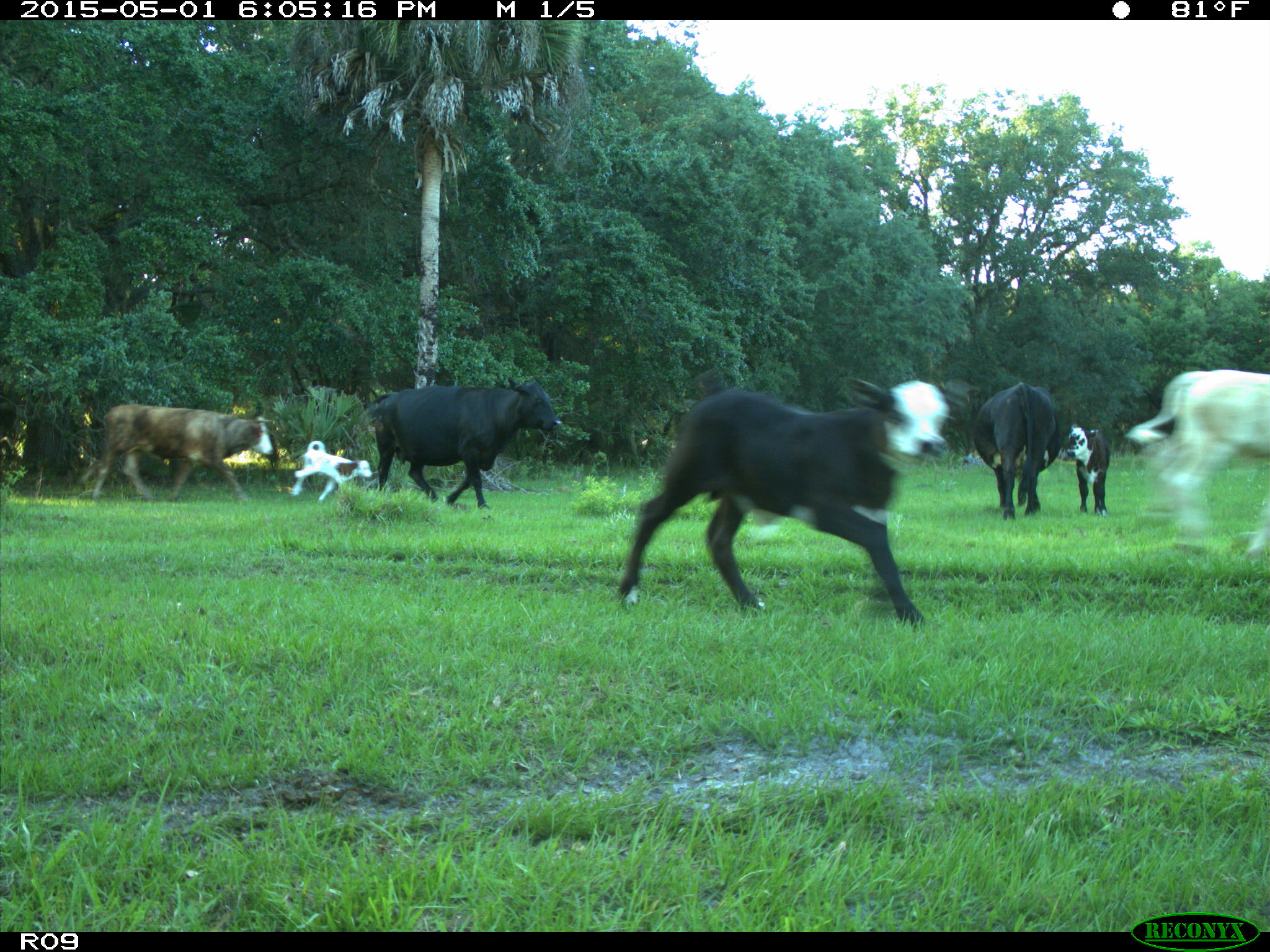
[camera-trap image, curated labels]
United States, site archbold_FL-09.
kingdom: Animalia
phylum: Chordata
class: Mammalia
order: Artiodactyla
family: Bovidae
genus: Bos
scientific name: Bos taurus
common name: domestic cow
Bos taurus (domestic cow).